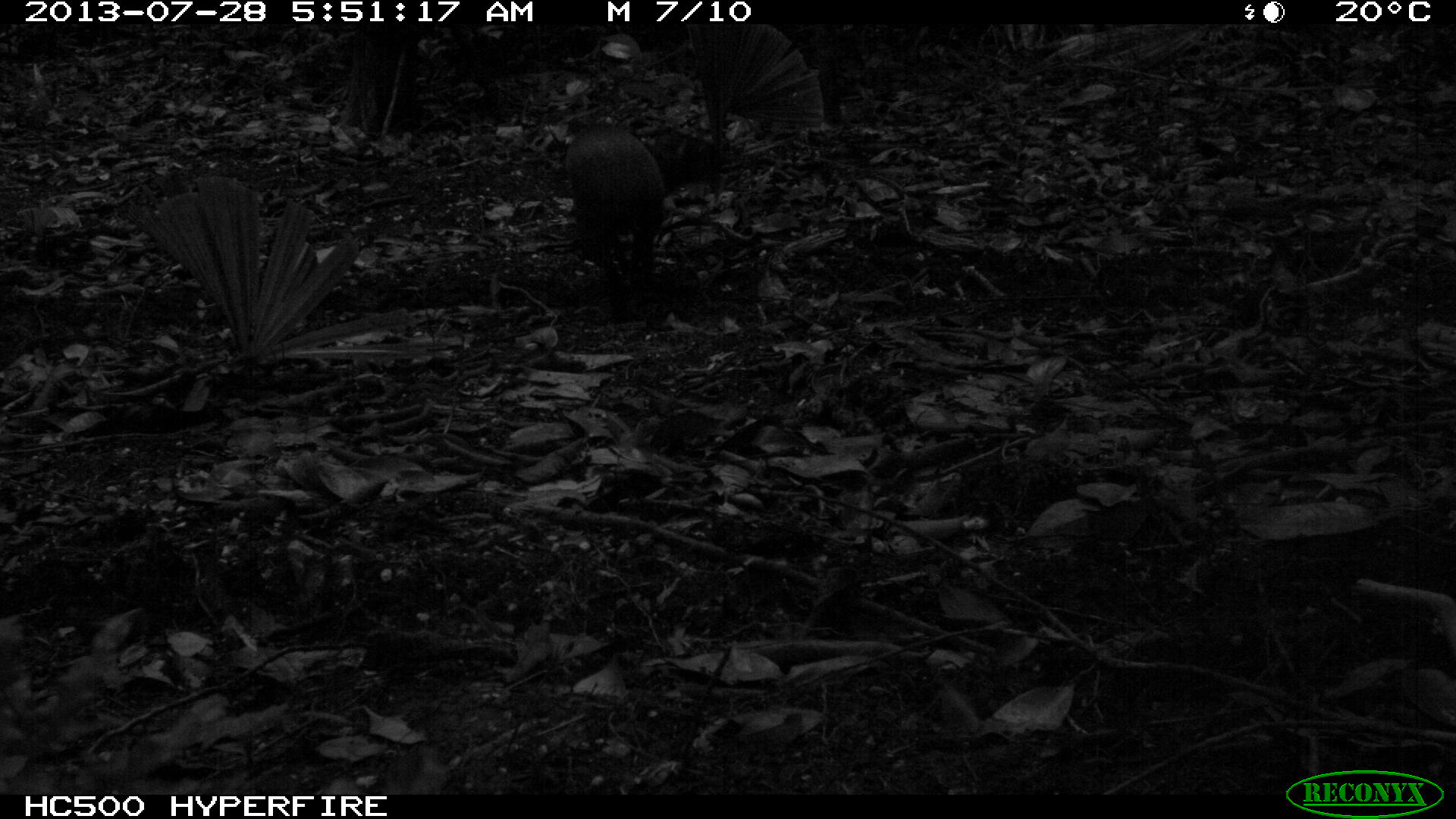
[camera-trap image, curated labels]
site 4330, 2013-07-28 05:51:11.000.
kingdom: Animalia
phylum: Chordata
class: Mammalia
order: Rodentia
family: Dasyproctidae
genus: Dasyprocta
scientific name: Dasyprocta punctata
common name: central american agouti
Dasyprocta punctata (central american agouti), count 1.